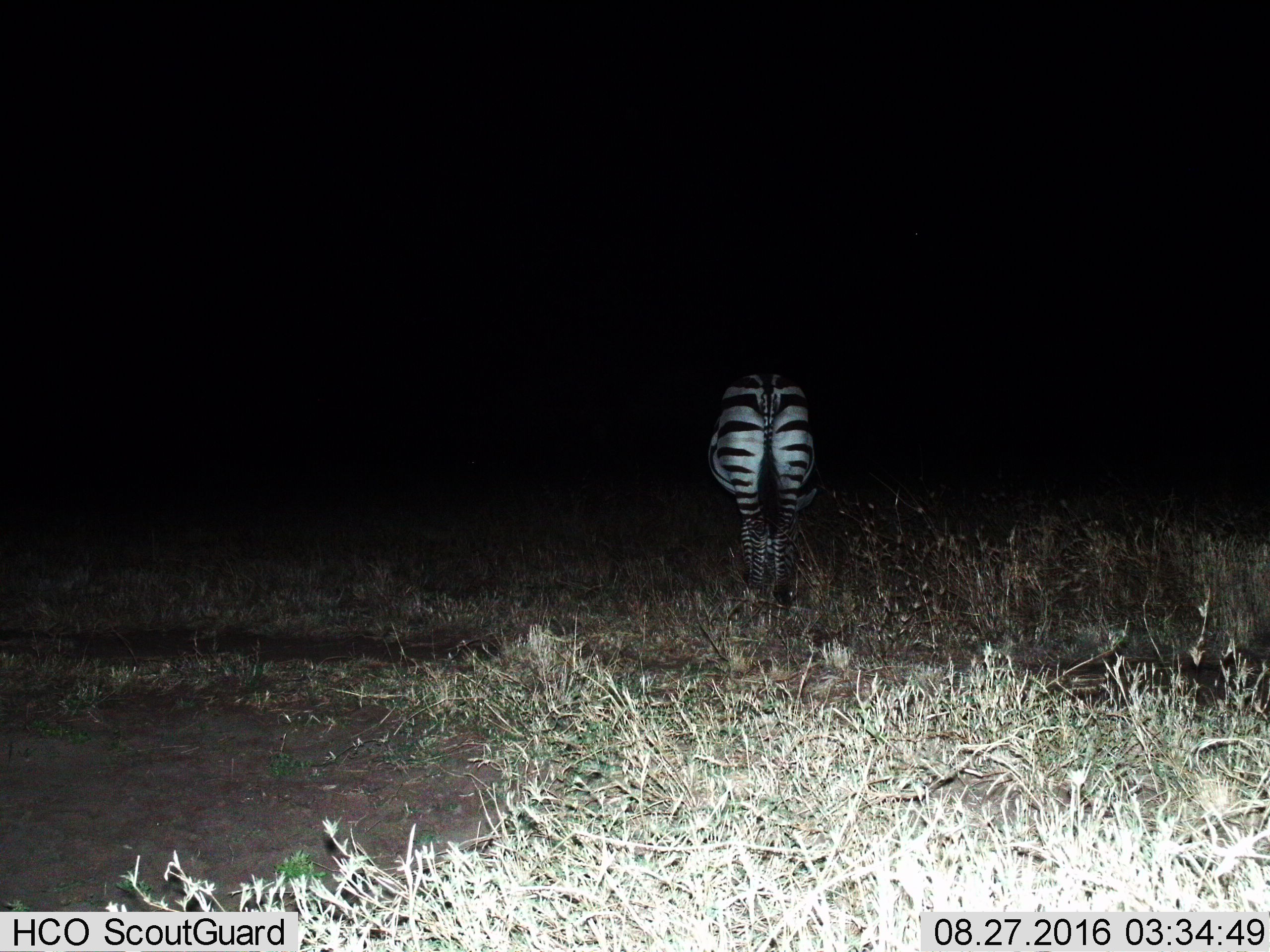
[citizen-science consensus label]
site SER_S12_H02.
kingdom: Animalia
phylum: Chordata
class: Mammalia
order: Perissodactyla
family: Equidae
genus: Equus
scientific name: Equus quagga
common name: plains zebra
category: zebraplains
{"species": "zebraplains (plains zebra) (Equus quagga)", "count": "1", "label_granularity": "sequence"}